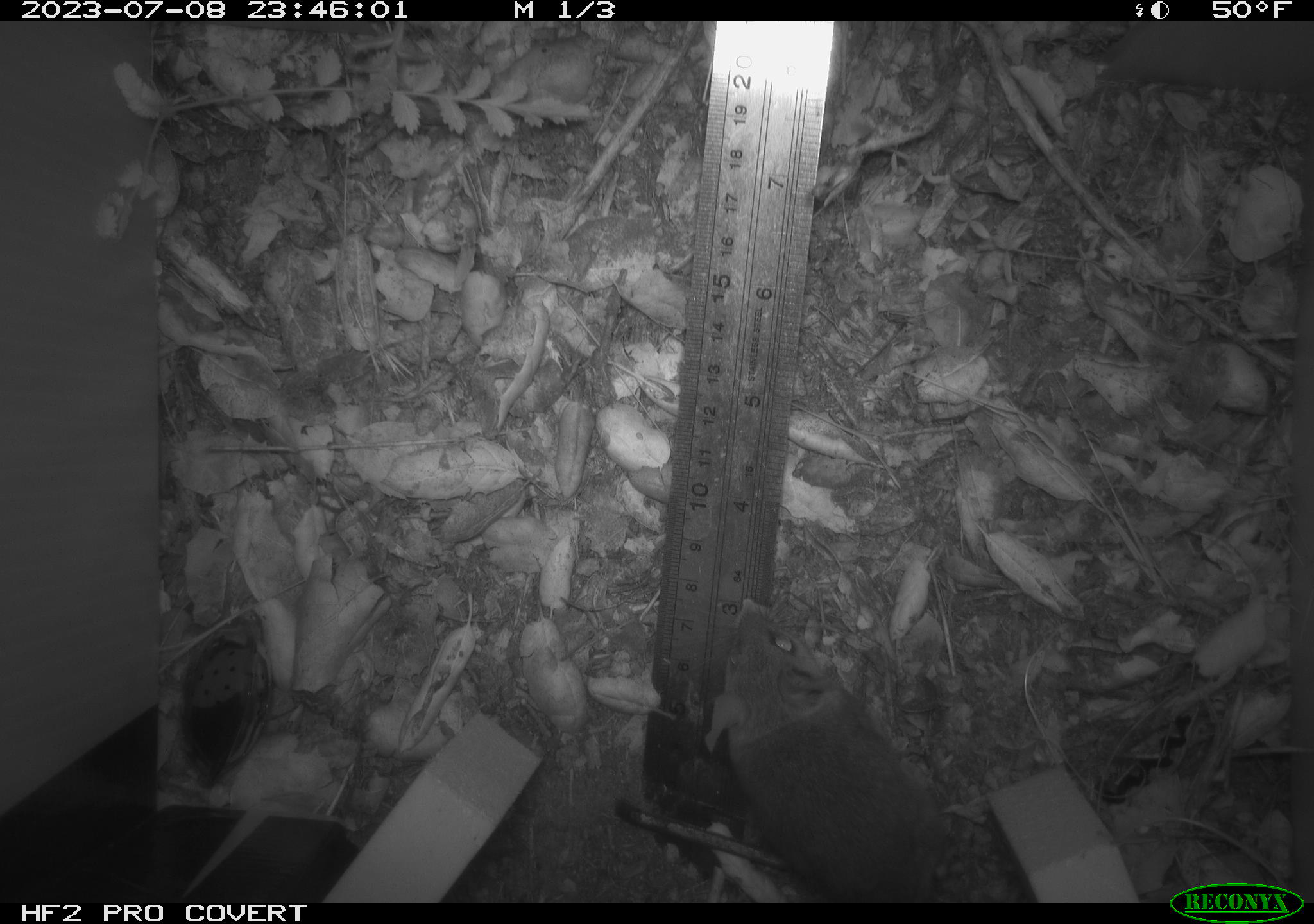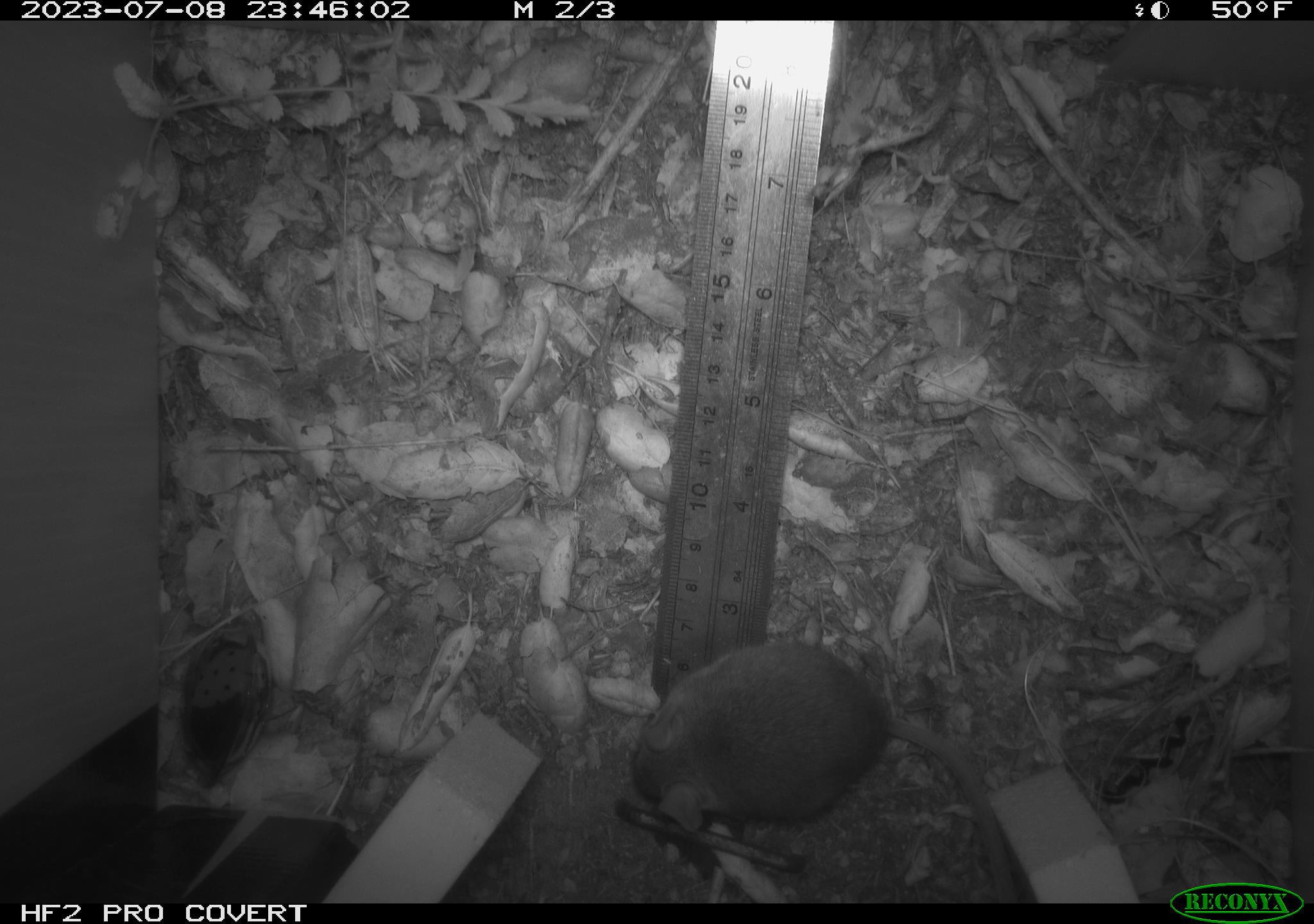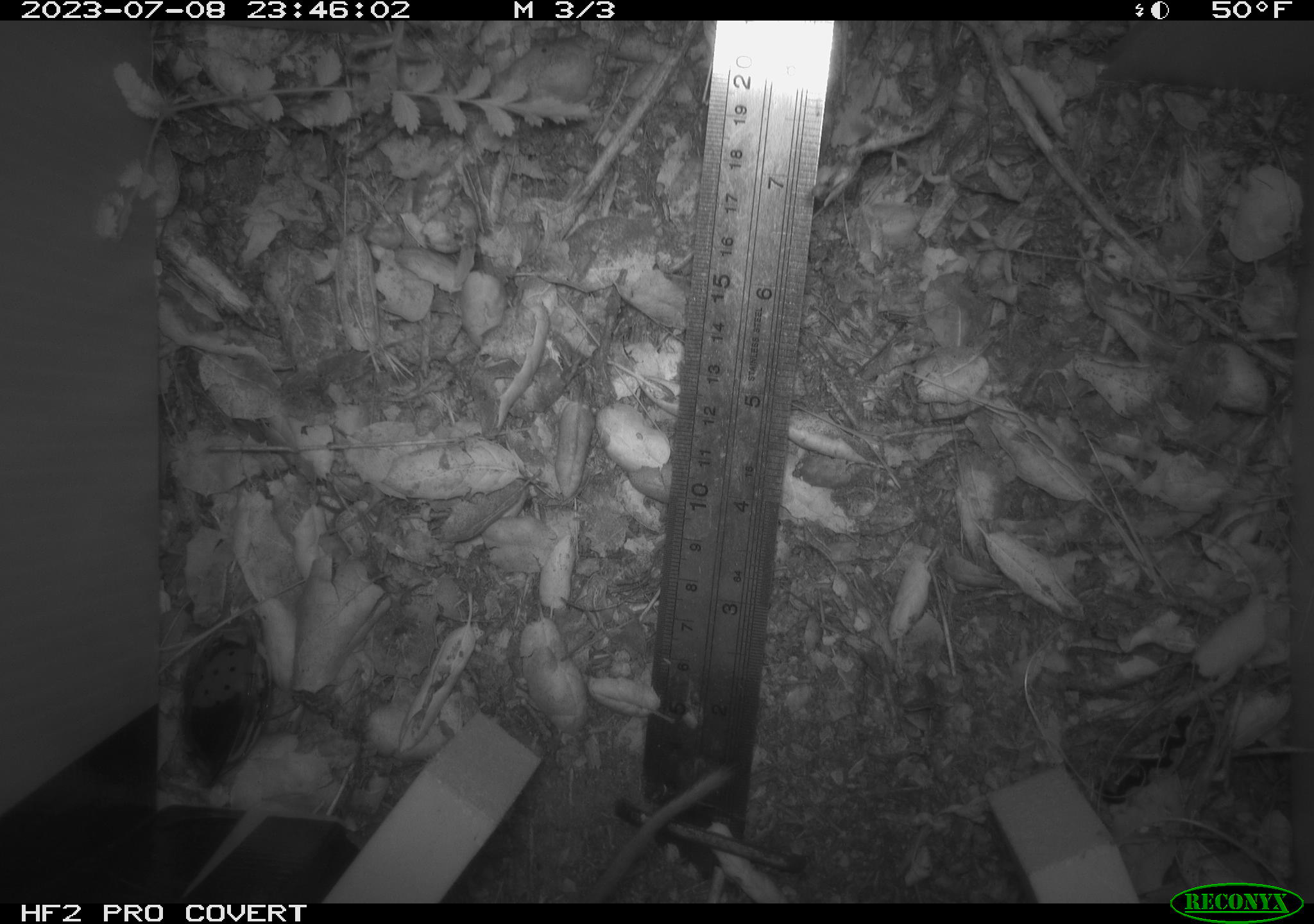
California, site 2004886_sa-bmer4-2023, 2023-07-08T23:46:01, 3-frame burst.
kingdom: Animalia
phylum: Chordata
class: Mammalia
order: Rodentia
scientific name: Rodentia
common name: mouse species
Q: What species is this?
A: Mouse species (Rodentia).